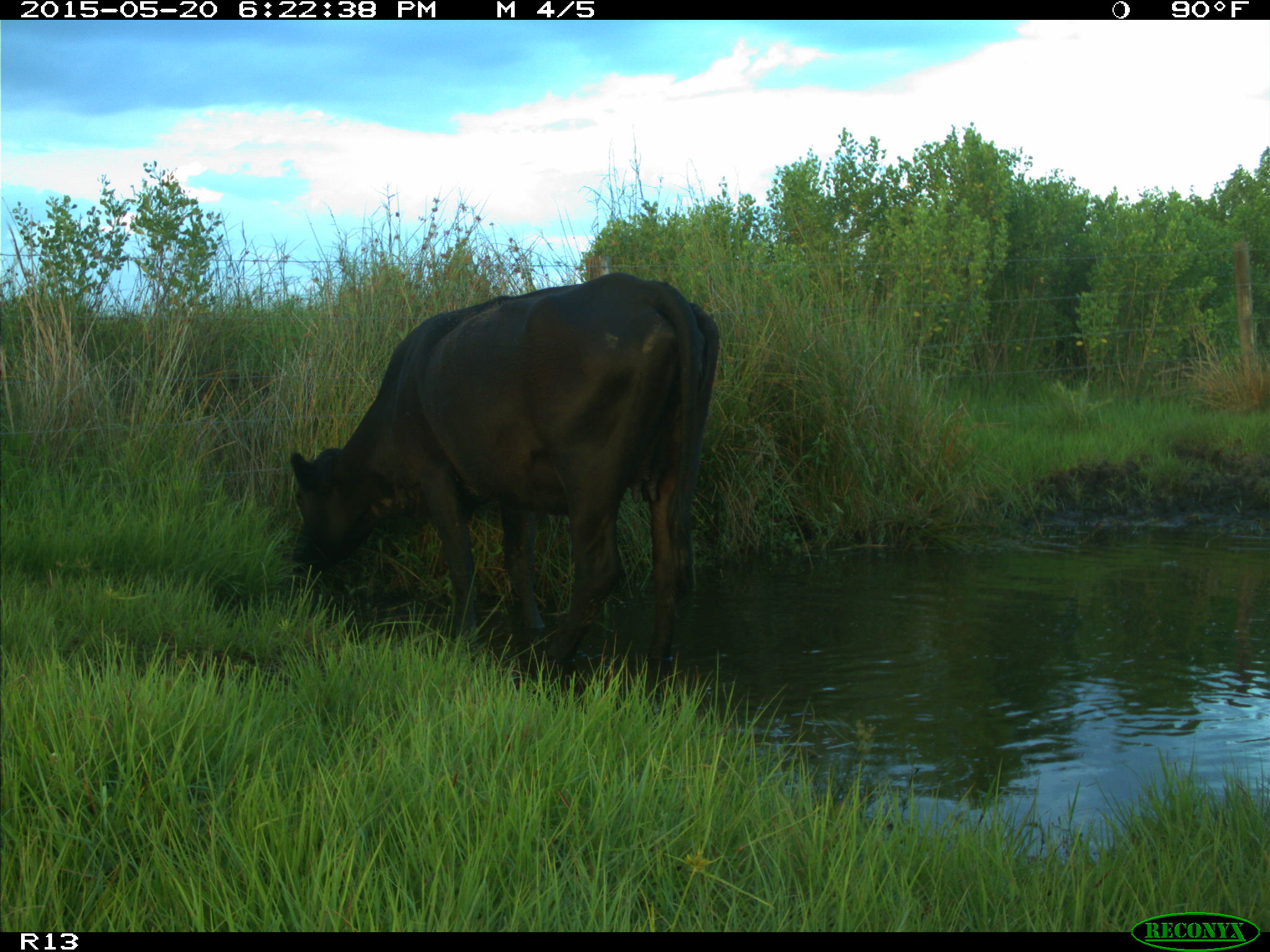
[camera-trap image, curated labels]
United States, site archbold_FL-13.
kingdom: Animalia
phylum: Chordata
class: Mammalia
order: Artiodactyla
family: Bovidae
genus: Bos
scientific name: Bos taurus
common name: domestic cow